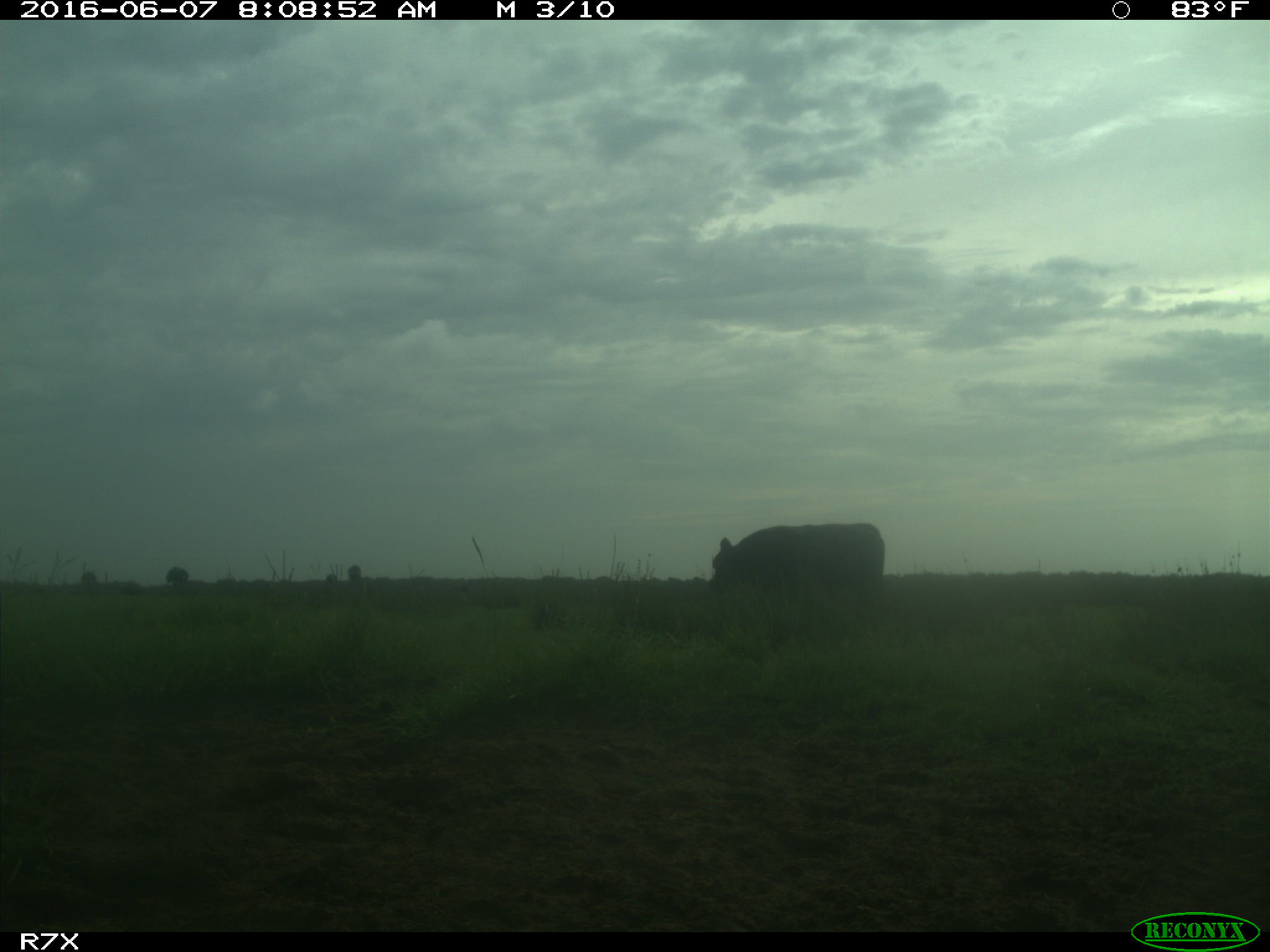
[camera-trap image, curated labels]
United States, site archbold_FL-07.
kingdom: Animalia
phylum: Chordata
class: Mammalia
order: Artiodactyla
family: Bovidae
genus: Bos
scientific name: Bos taurus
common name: domestic cow